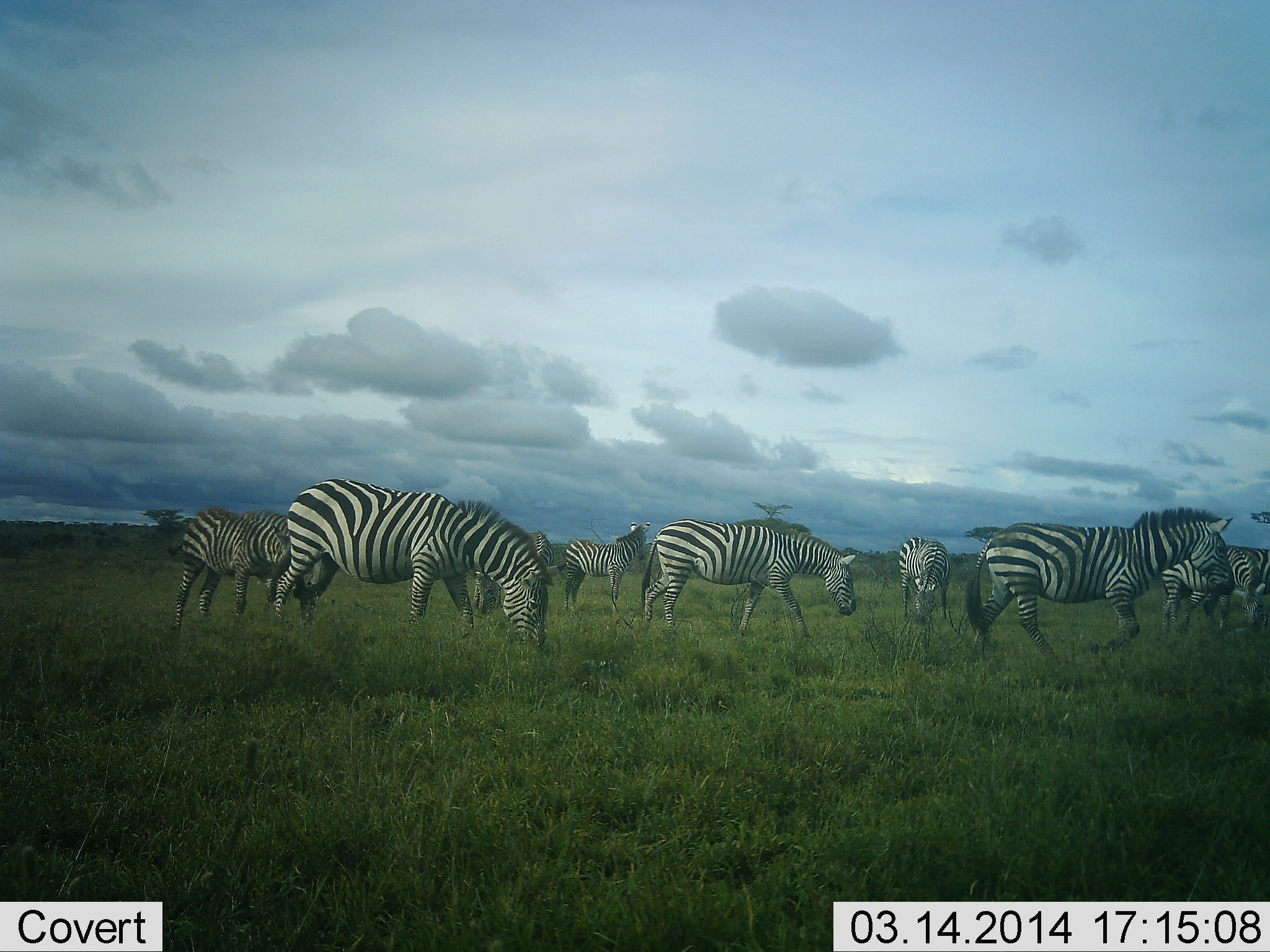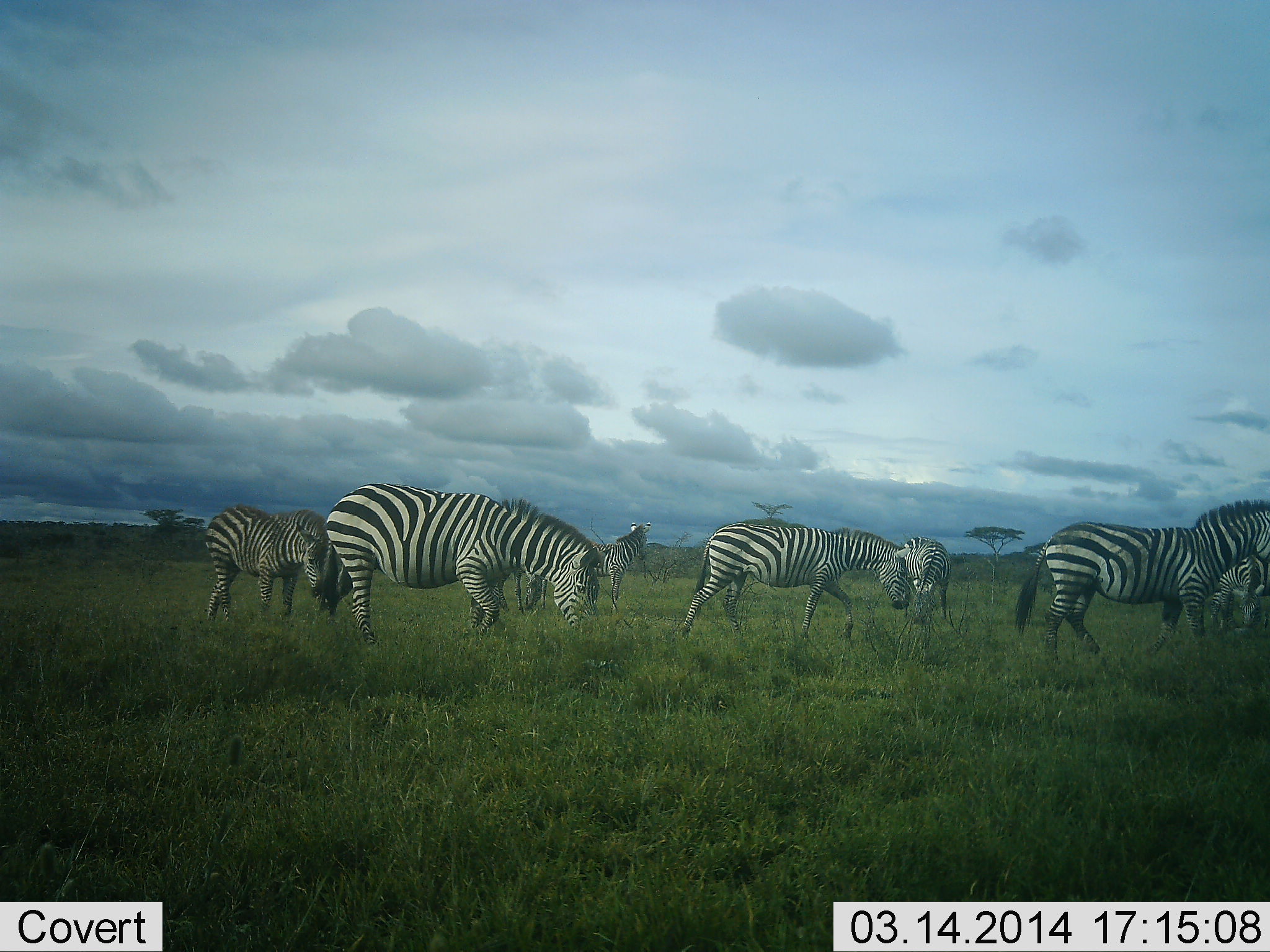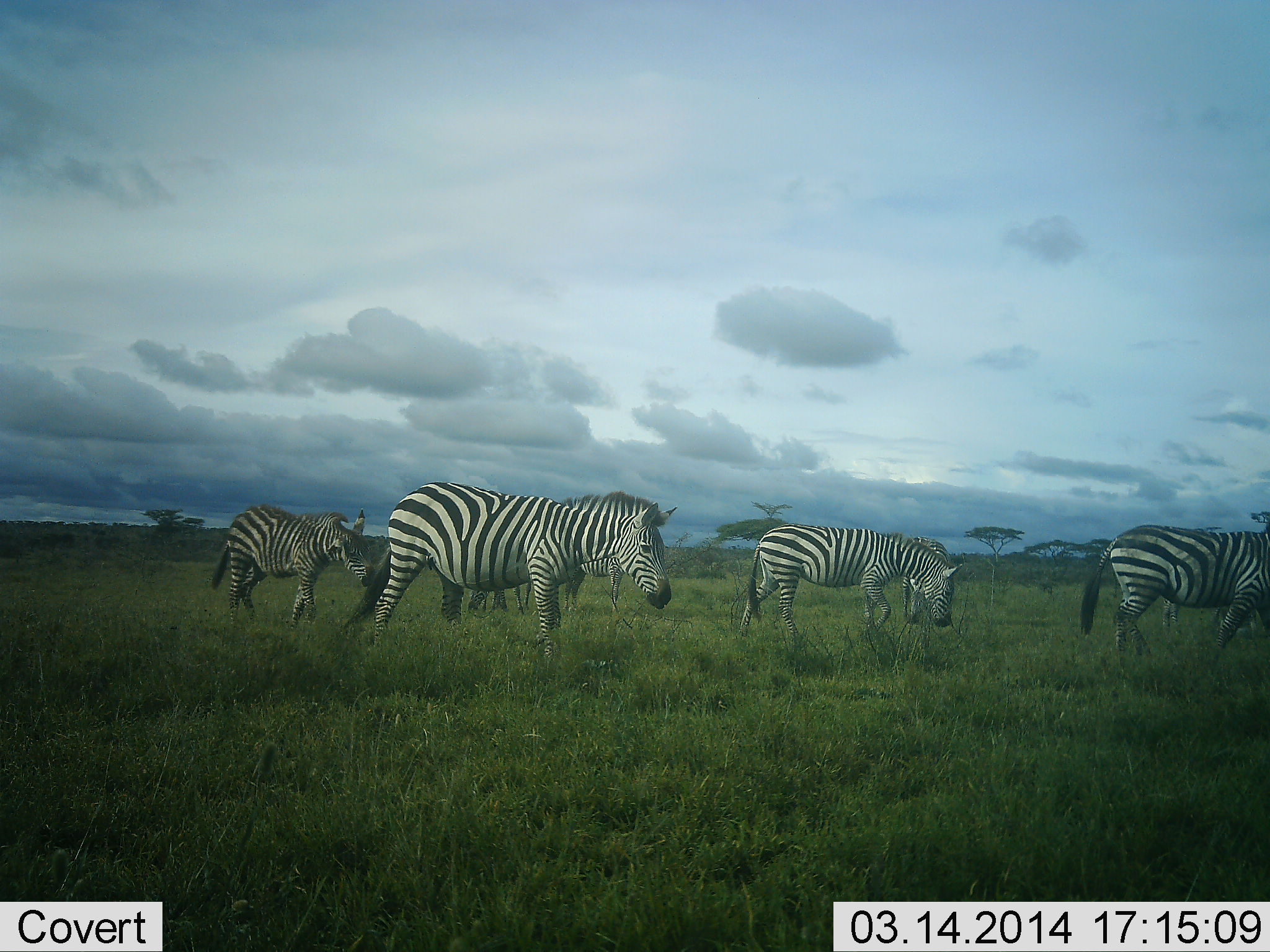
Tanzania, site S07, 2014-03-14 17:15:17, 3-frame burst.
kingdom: Animalia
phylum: Chordata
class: Mammalia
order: Perissodactyla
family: Equidae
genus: Equus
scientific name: Equus quagga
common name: plains zebra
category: zebra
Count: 8.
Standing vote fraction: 40%.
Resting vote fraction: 0%.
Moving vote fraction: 60%.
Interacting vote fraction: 0%.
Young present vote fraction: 0%.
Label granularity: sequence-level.